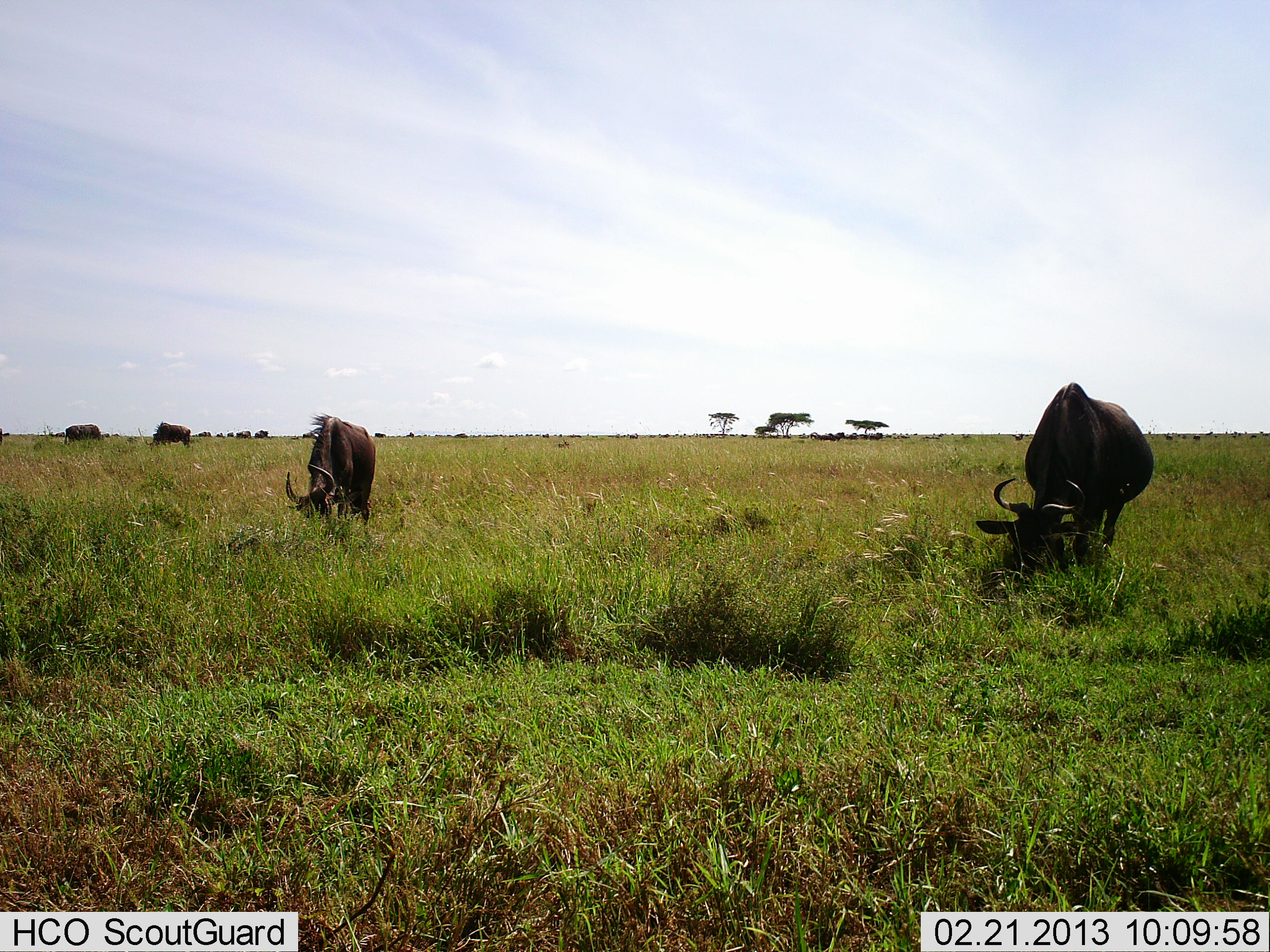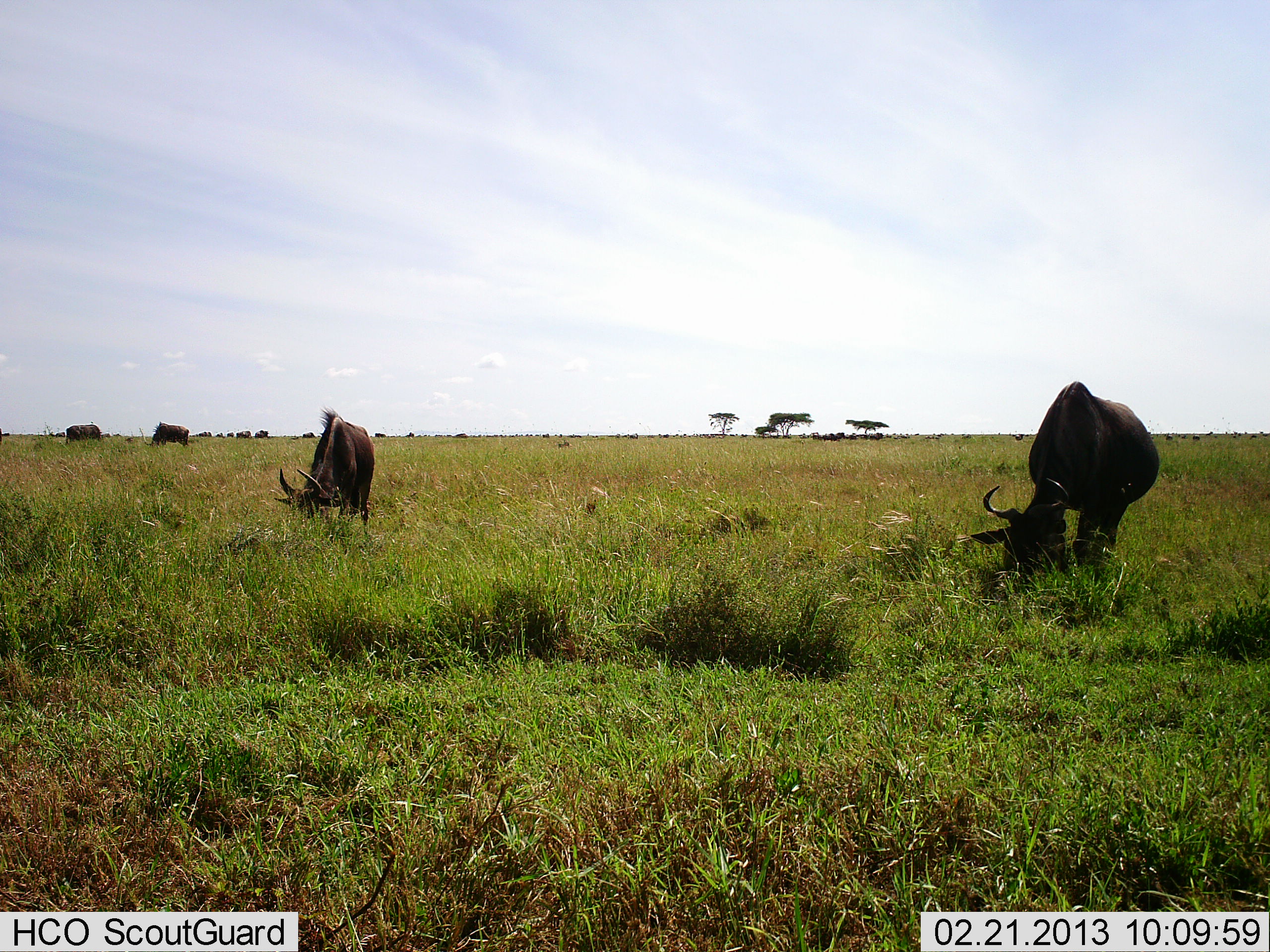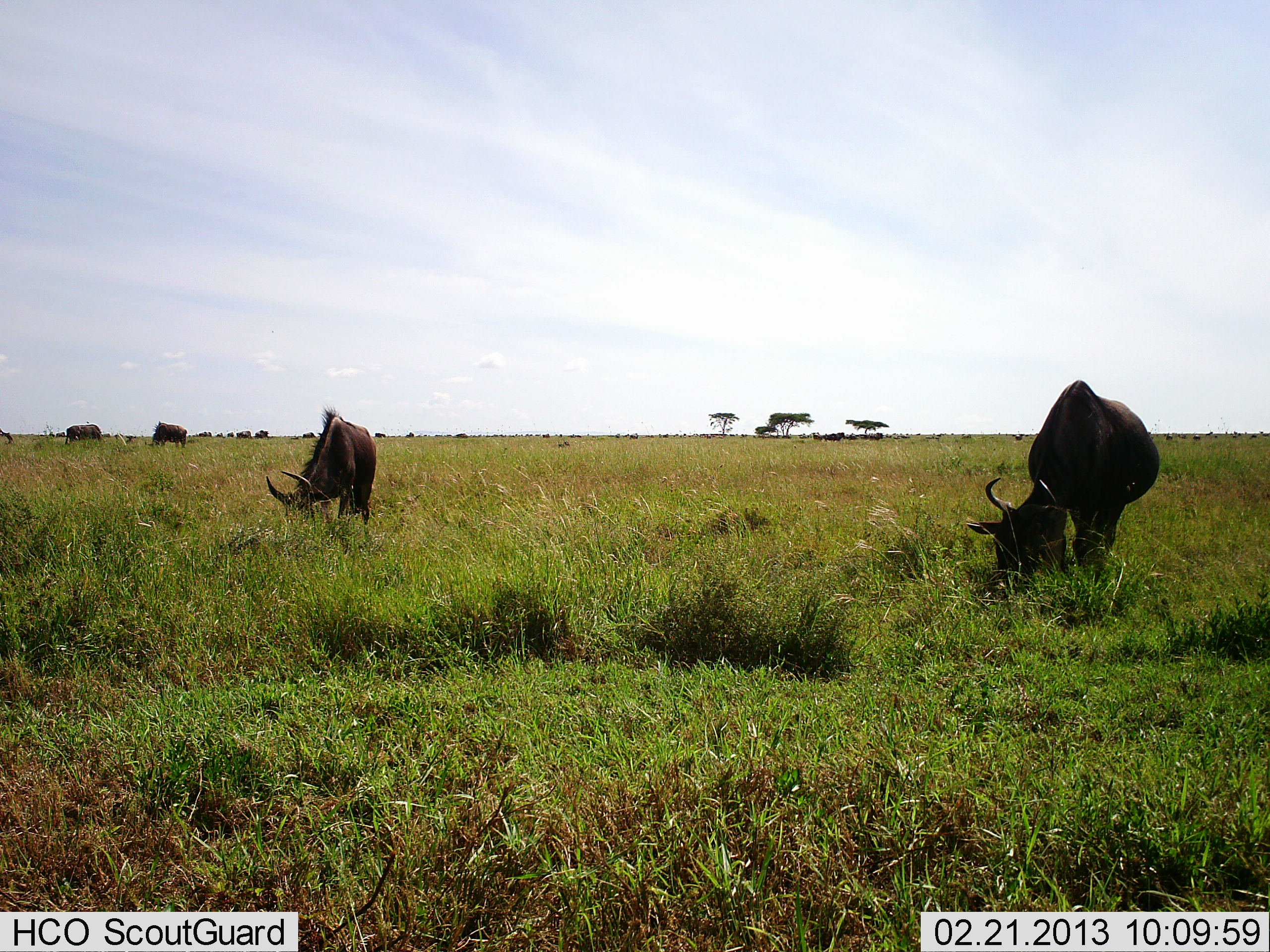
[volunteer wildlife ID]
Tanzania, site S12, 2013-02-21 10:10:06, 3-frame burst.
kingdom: Animalia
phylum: Chordata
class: Mammalia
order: Artiodactyla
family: Bovidae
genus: Connochaetes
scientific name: Connochaetes taurinus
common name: blue wildebeest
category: wildebeest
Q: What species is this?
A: Wildebeest (blue wildebeest) (Connochaetes taurinus).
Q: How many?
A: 4.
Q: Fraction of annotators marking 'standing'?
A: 23%.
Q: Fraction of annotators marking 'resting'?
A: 0%.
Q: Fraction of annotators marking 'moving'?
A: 6%.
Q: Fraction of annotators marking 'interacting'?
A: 0%.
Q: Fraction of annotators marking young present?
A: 0%.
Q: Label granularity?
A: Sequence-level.